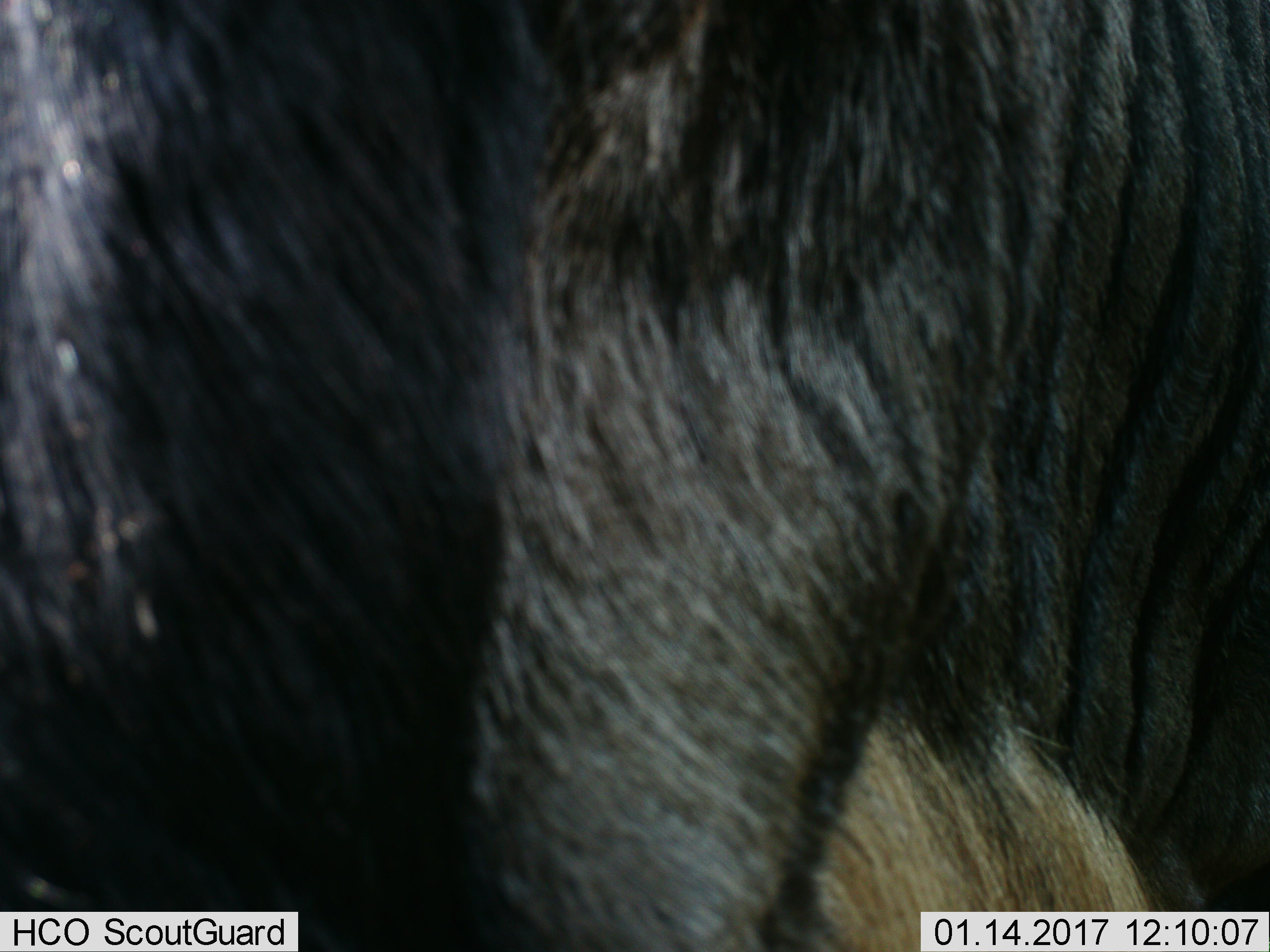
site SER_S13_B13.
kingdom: Animalia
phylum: Chordata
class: Mammalia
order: Artiodactyla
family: Bovidae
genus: Connochaetes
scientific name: Connochaetes taurinus taurinus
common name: blue wildebeest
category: wildebeestblue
Wildebeestblue (blue wildebeest) (Connochaetes taurinus taurinus), count 1. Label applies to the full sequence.